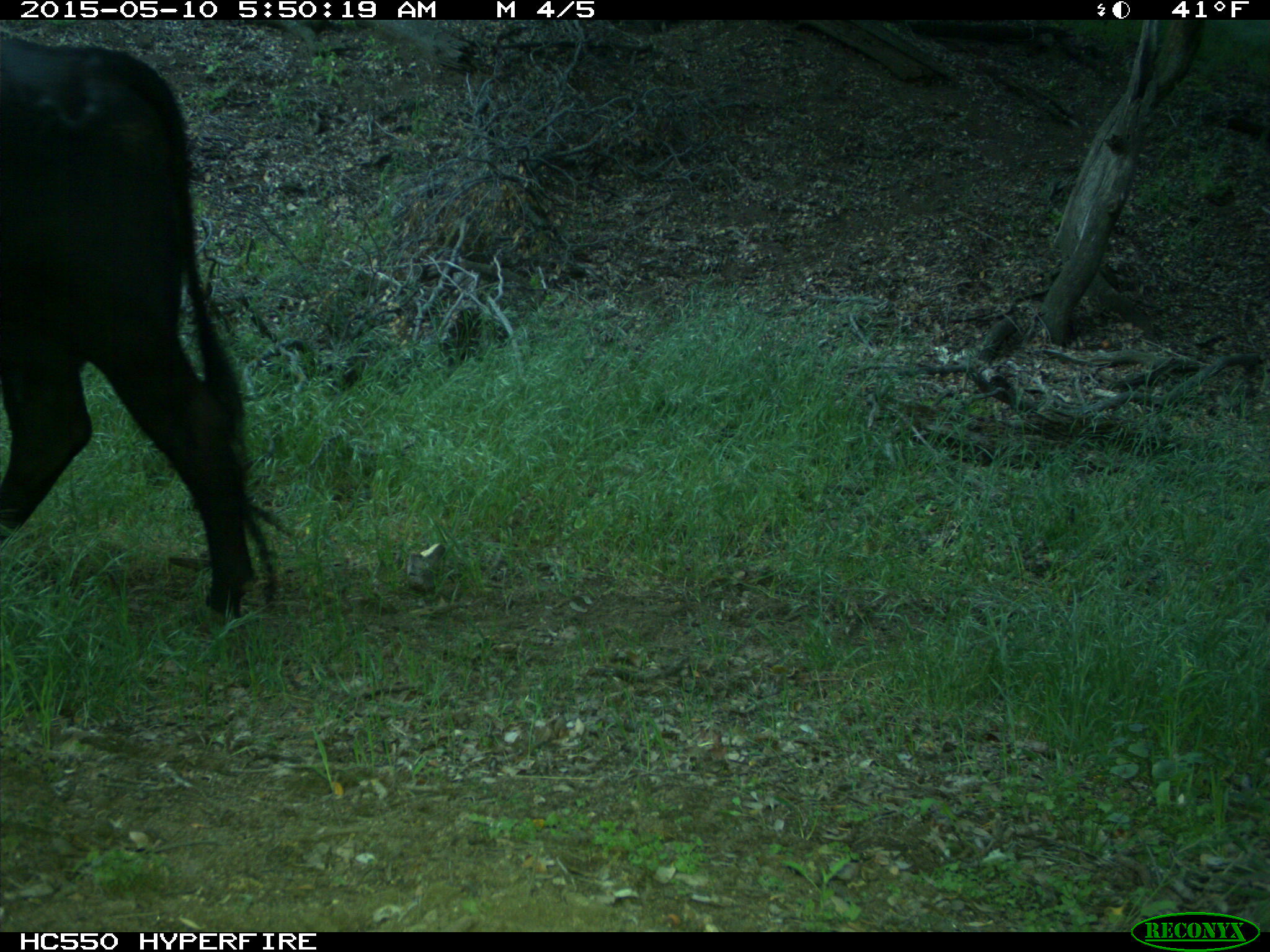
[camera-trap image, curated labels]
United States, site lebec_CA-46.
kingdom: Animalia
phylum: Chordata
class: Mammalia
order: Artiodactyla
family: Bovidae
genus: Bos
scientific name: Bos taurus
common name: domestic cow